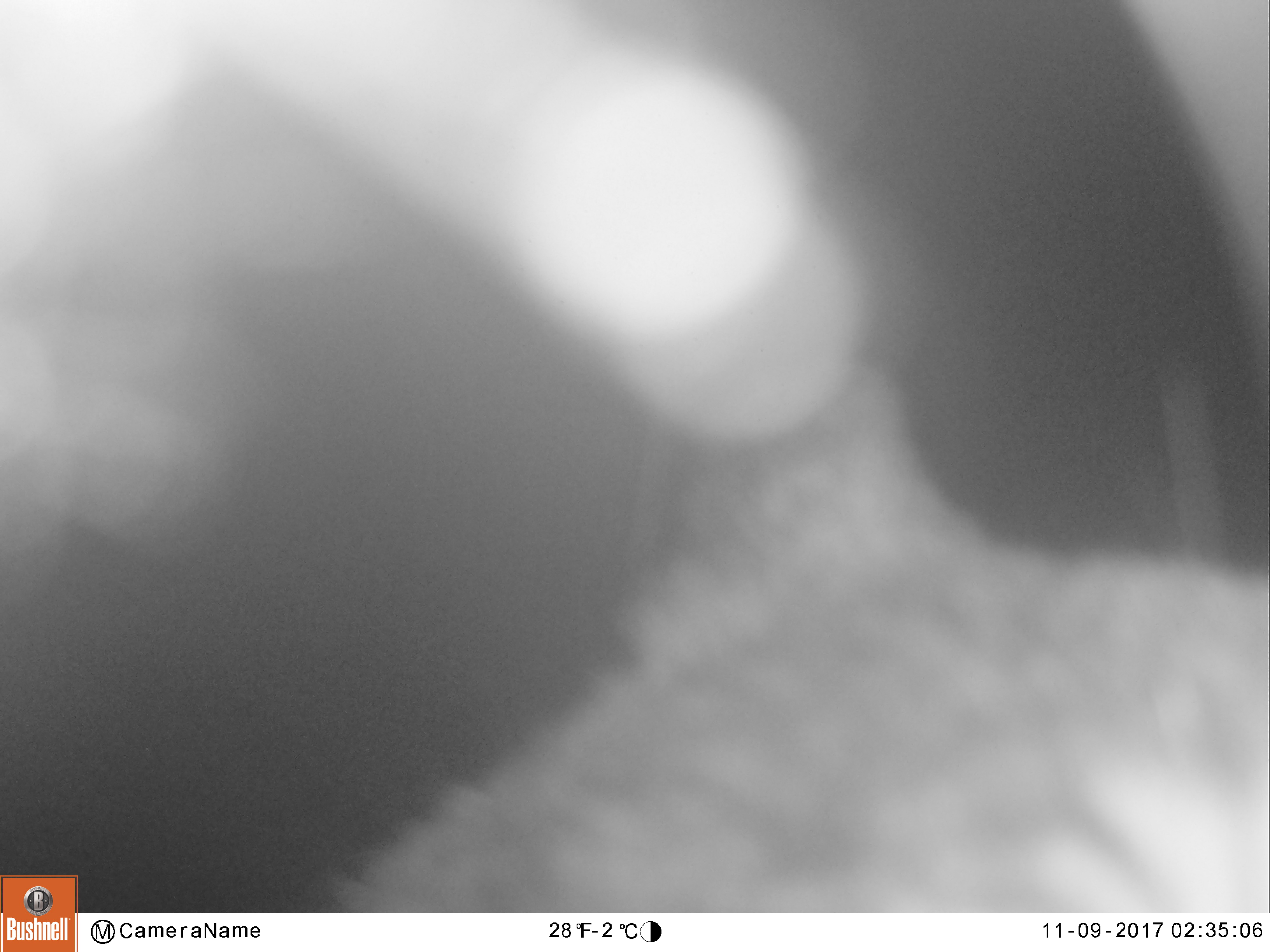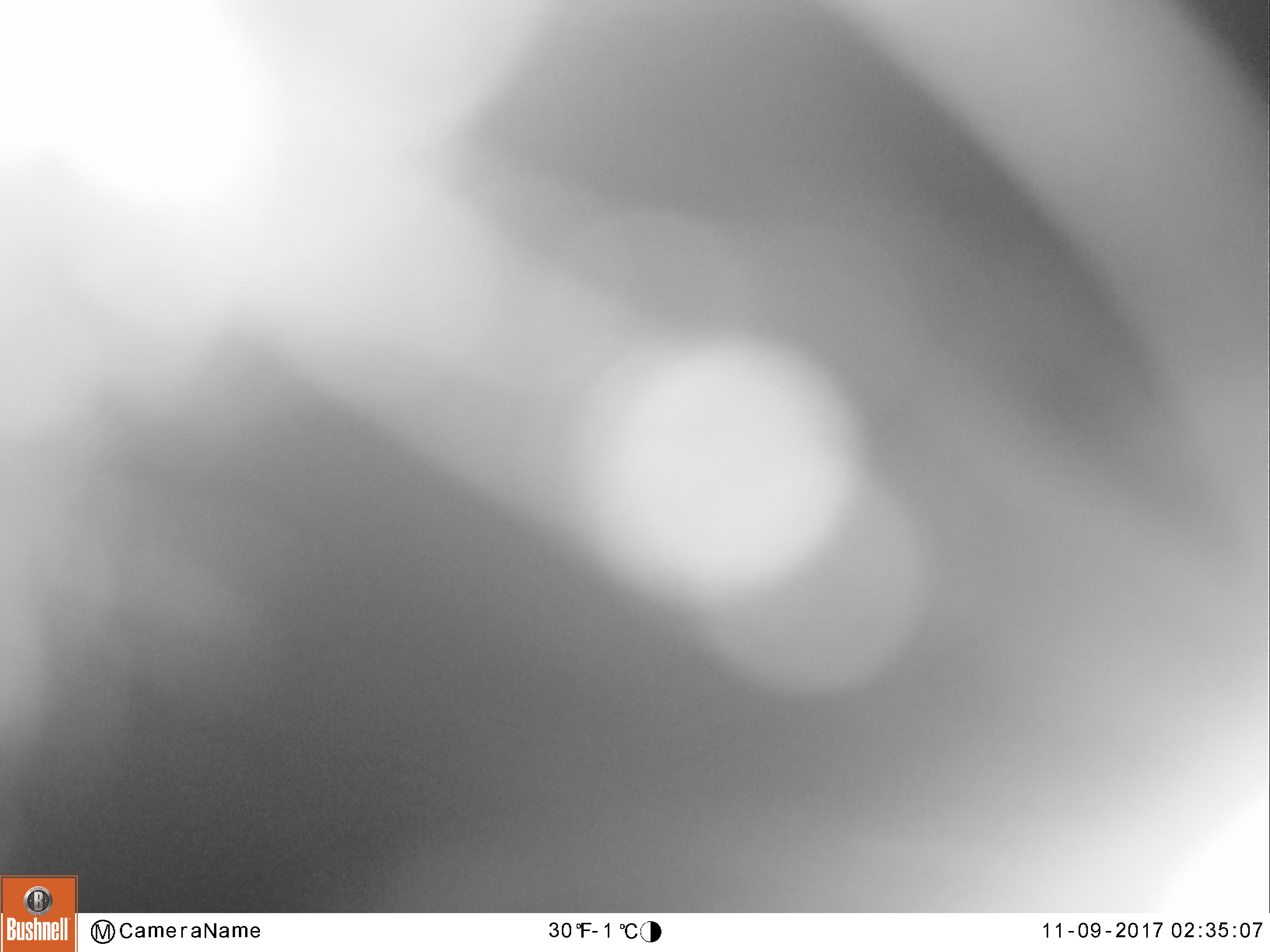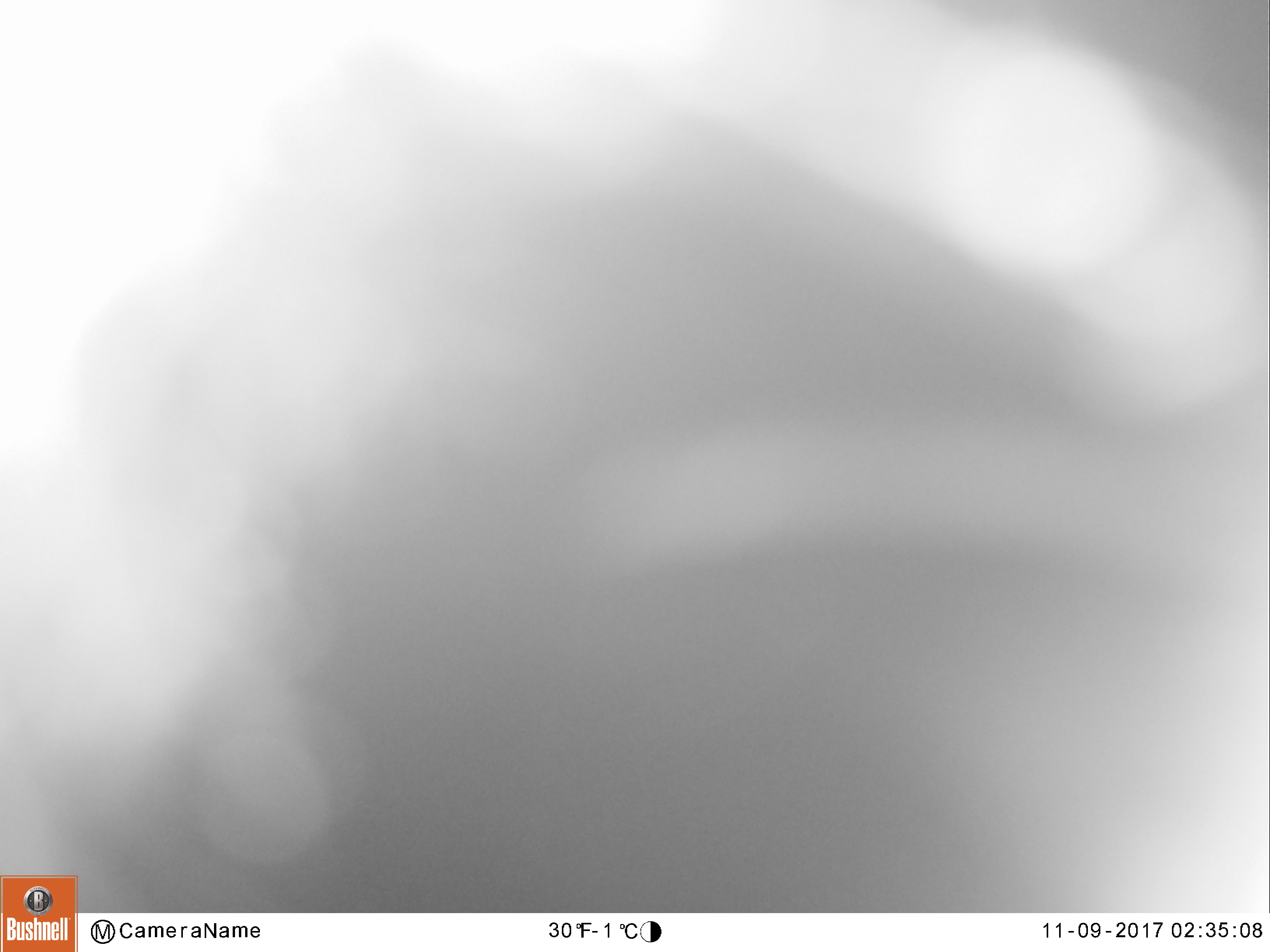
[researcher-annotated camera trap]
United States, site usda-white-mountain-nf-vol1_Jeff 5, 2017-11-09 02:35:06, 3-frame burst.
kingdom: Animalia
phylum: Chordata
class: Mammalia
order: Carnivora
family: Ursidae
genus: Ursus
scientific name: Ursus americanus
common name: black bear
Black bear (Ursus americanus).